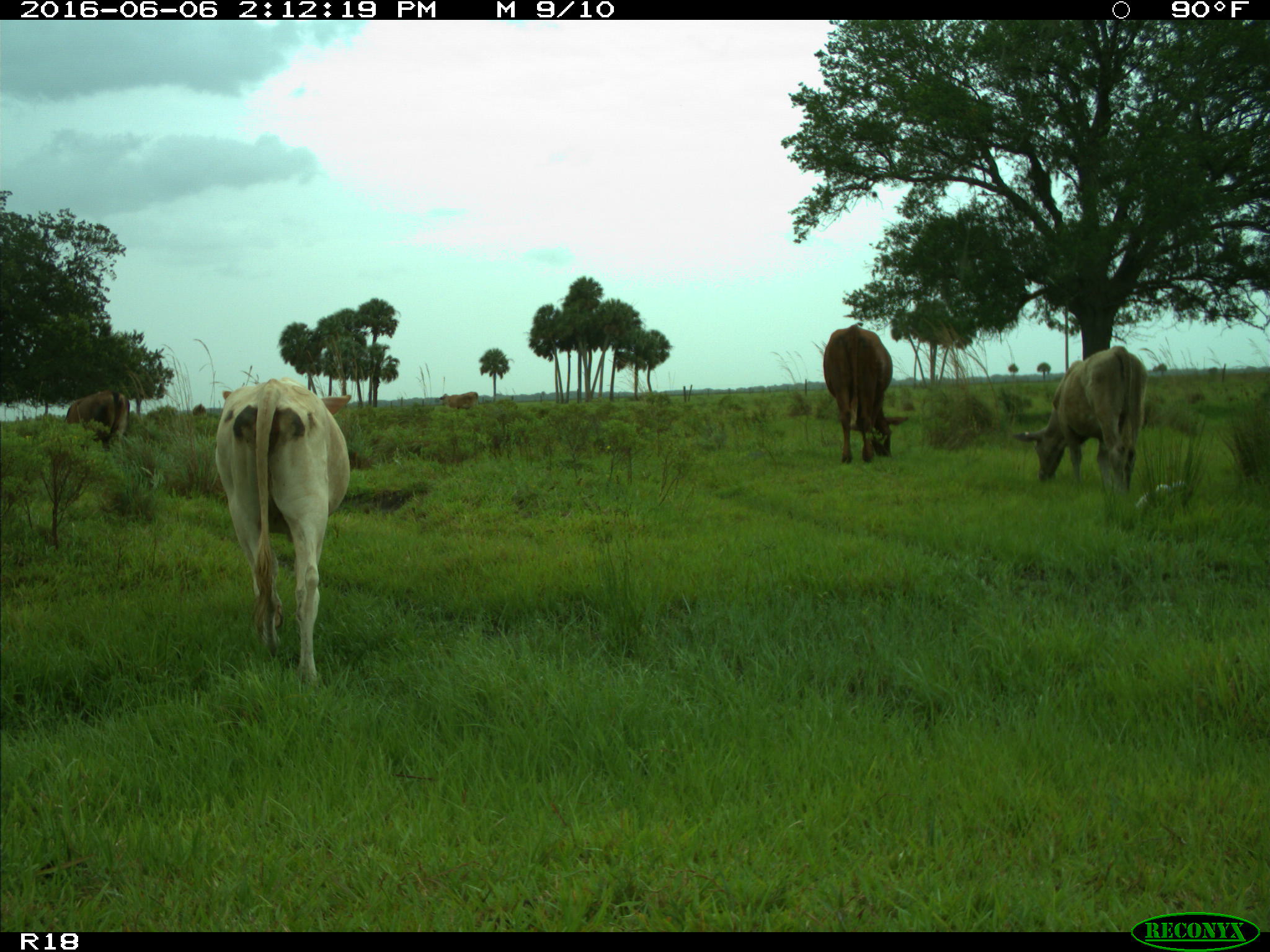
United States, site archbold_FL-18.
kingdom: Animalia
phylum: Chordata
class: Mammalia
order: Artiodactyla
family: Bovidae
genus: Bos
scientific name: Bos taurus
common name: domestic cow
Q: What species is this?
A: Bos taurus (domestic cow).